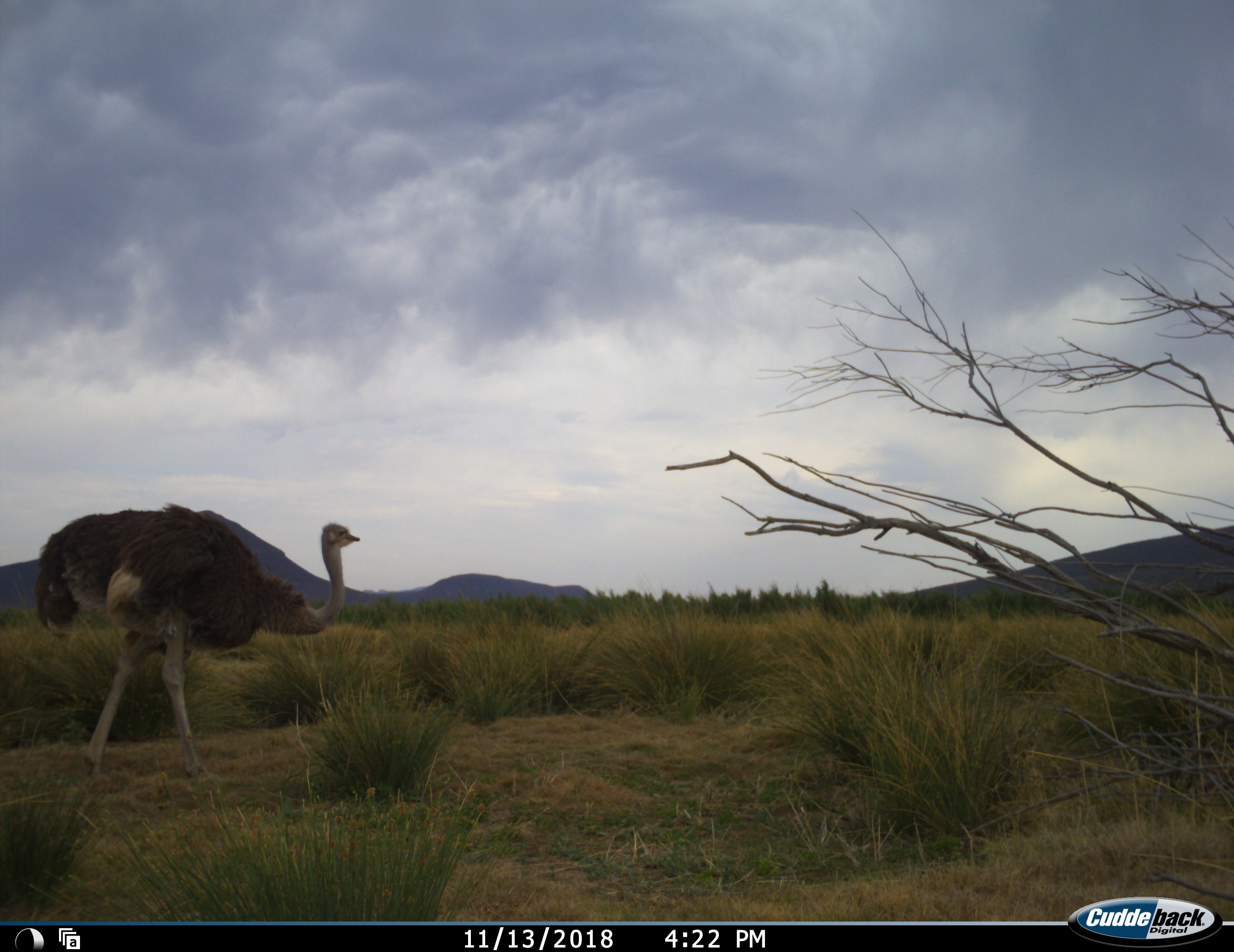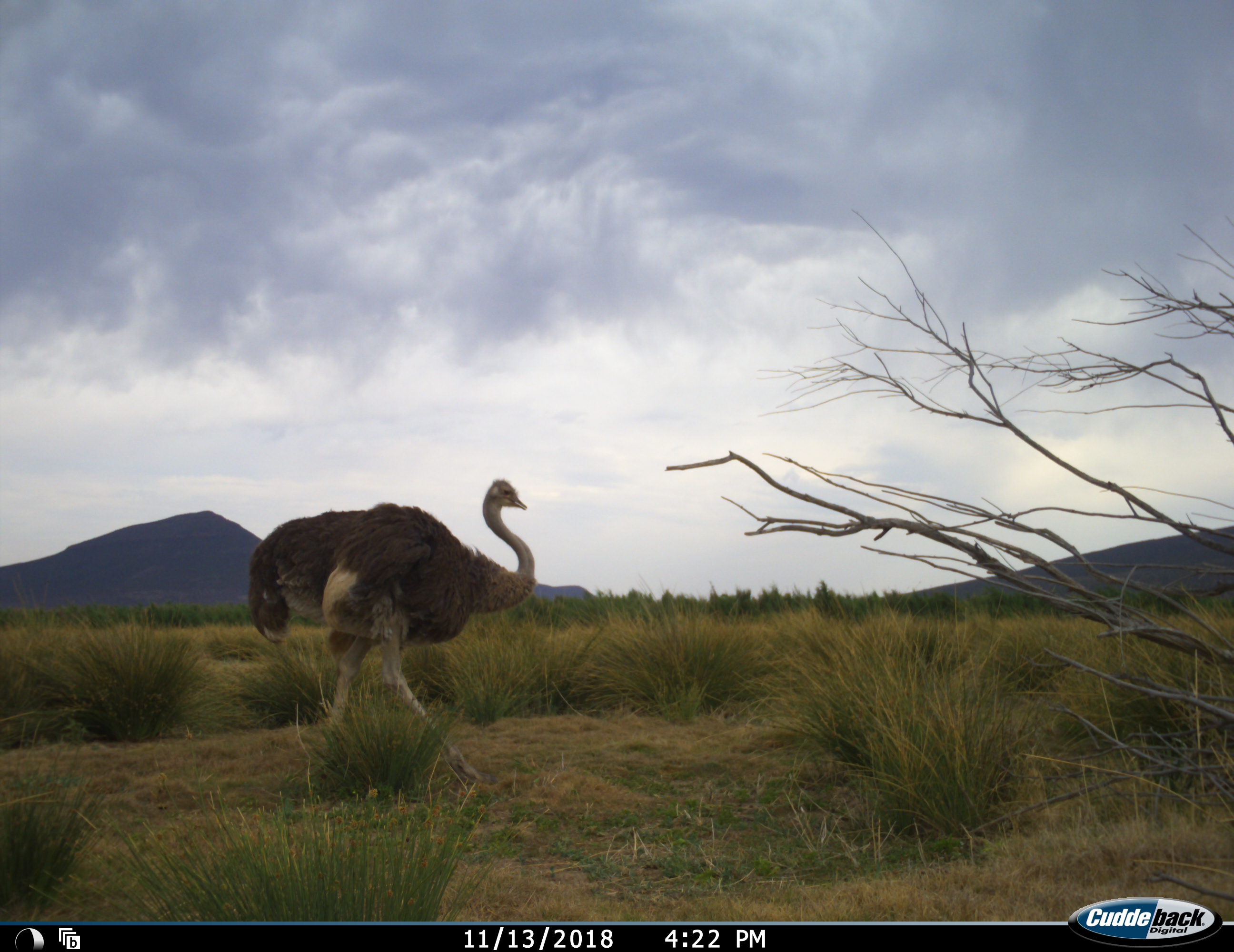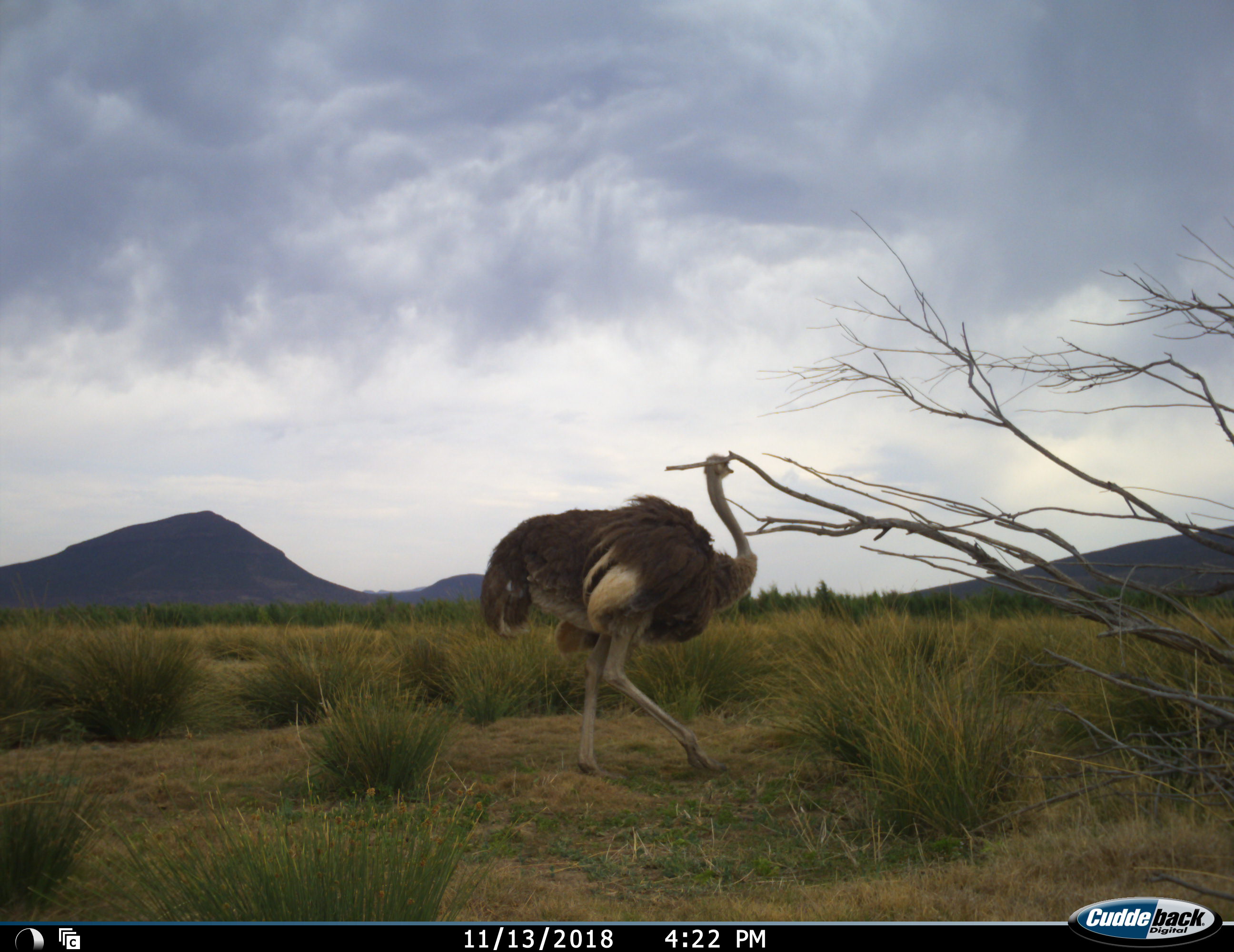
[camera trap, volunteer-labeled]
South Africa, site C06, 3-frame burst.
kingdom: Animalia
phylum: Chordata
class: Aves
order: Struthioniformes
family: Struthionidae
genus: Struthio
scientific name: Struthio camelus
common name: ostrich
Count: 1.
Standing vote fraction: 10%.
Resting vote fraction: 0%.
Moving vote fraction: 100%.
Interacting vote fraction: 0%.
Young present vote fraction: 0%.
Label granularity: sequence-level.